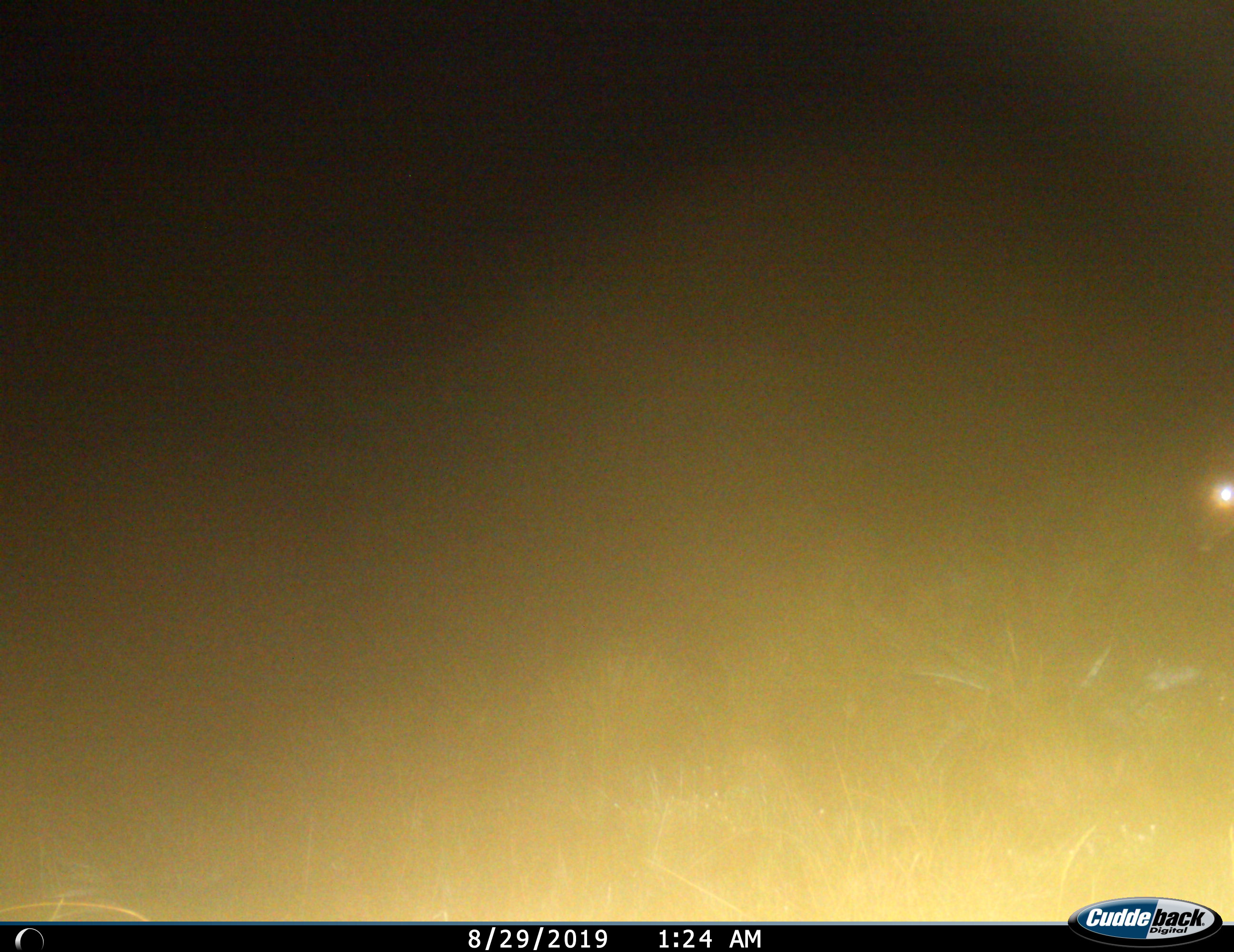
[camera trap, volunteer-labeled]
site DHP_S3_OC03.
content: unidentified animal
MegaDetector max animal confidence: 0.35